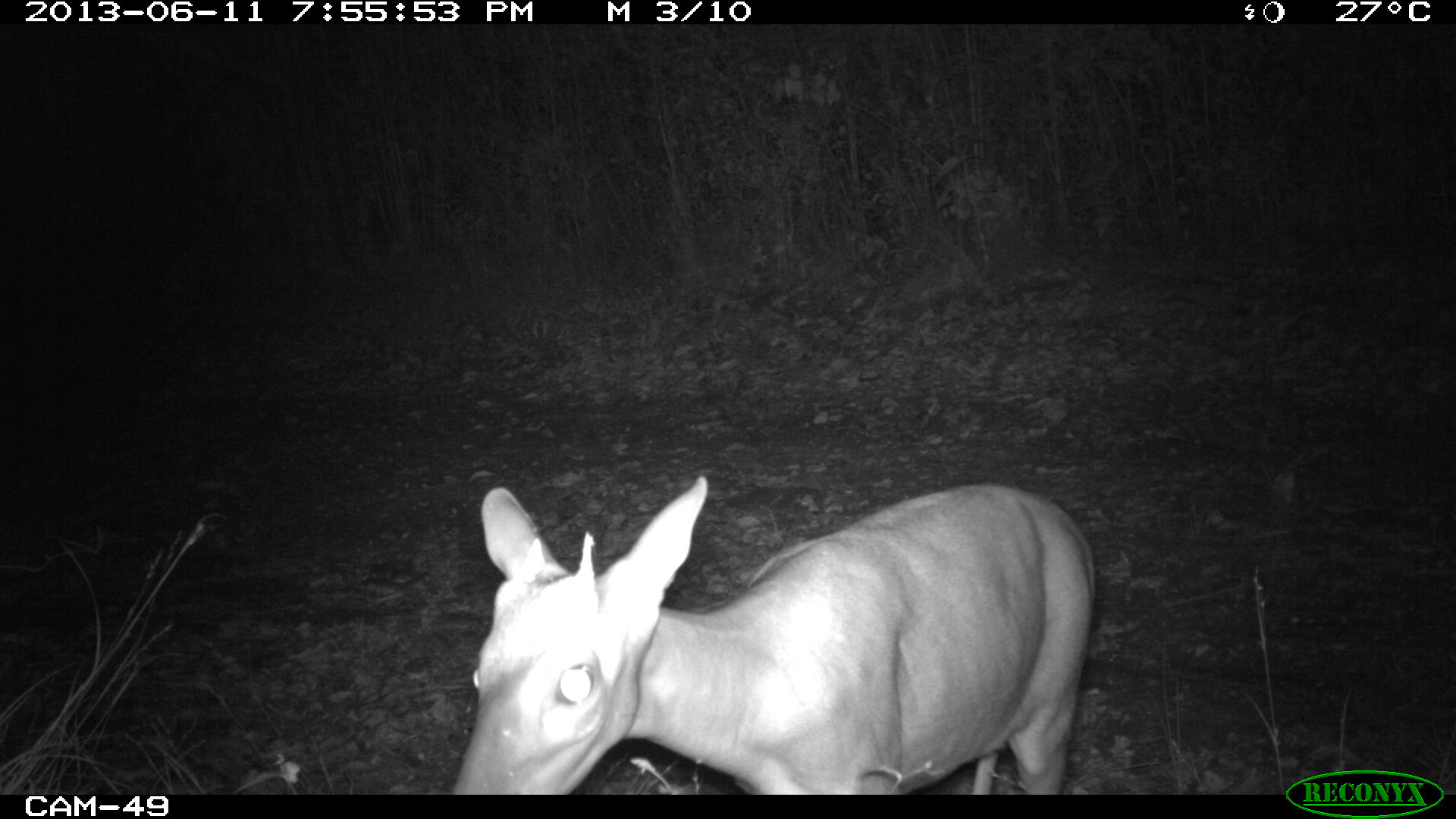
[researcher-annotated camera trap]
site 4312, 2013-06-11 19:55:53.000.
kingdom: Animalia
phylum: Chordata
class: Mammalia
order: Artiodactyla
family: Cervidae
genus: Mazama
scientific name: Mazama temama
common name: central american red brocket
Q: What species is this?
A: Mazama temama (central american red brocket).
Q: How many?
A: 1.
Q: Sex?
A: Male.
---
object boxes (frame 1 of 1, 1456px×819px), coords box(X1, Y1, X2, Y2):
mazama temama: box(449, 475, 1096, 795)